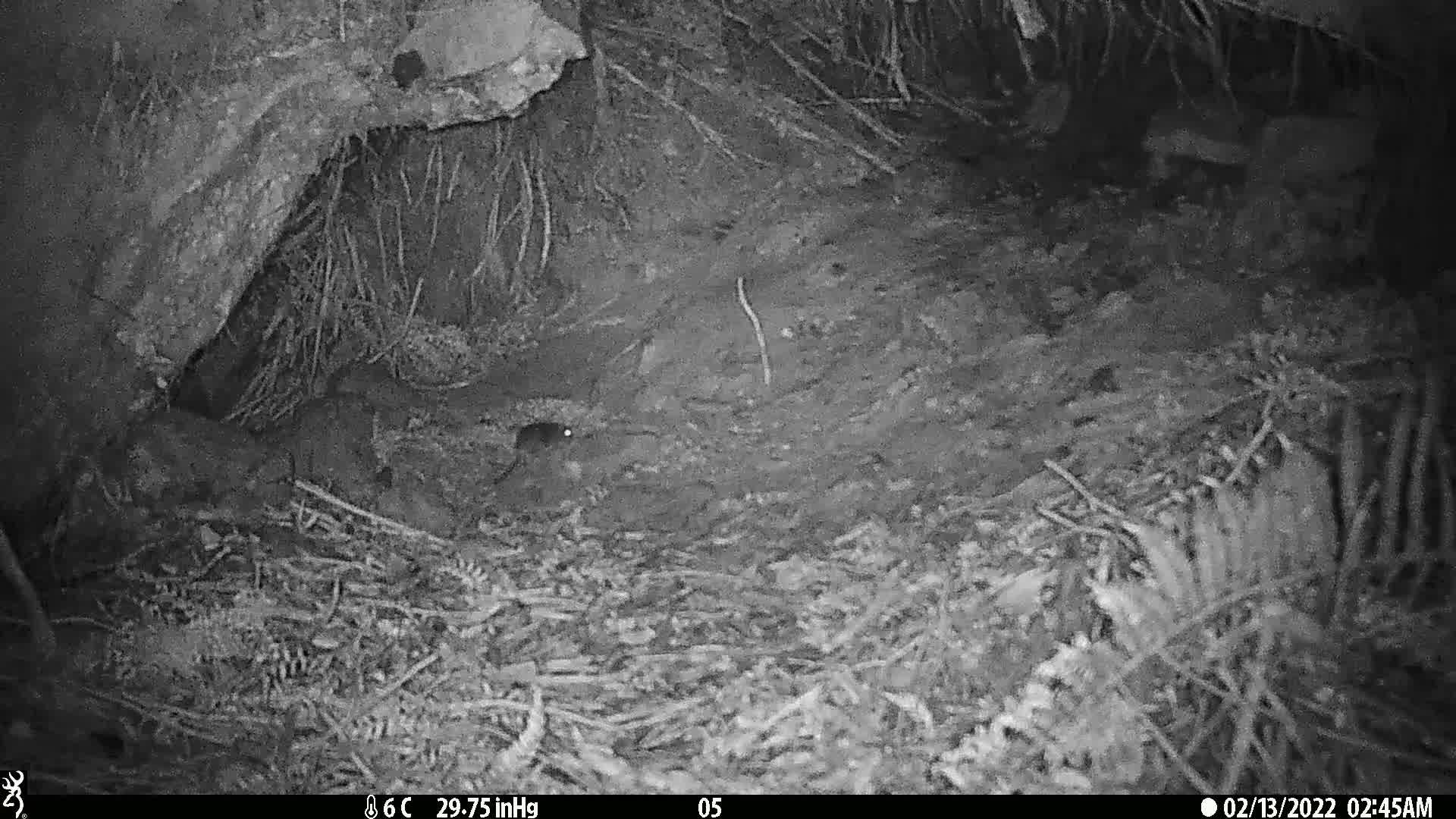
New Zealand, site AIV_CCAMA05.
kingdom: Animalia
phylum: Chordata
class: Mammalia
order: Rodentia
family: Muridae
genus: Mus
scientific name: Mus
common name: mouse